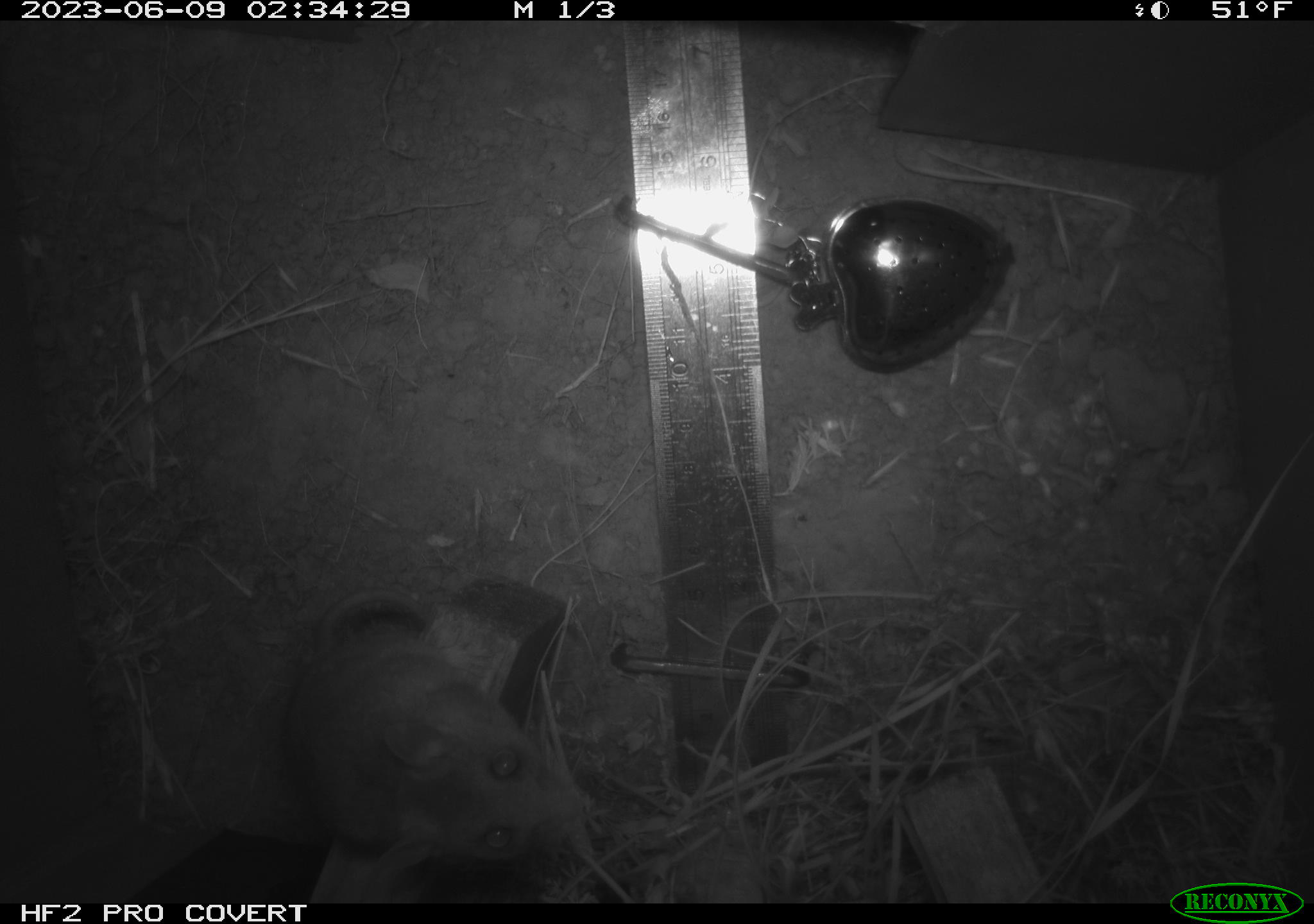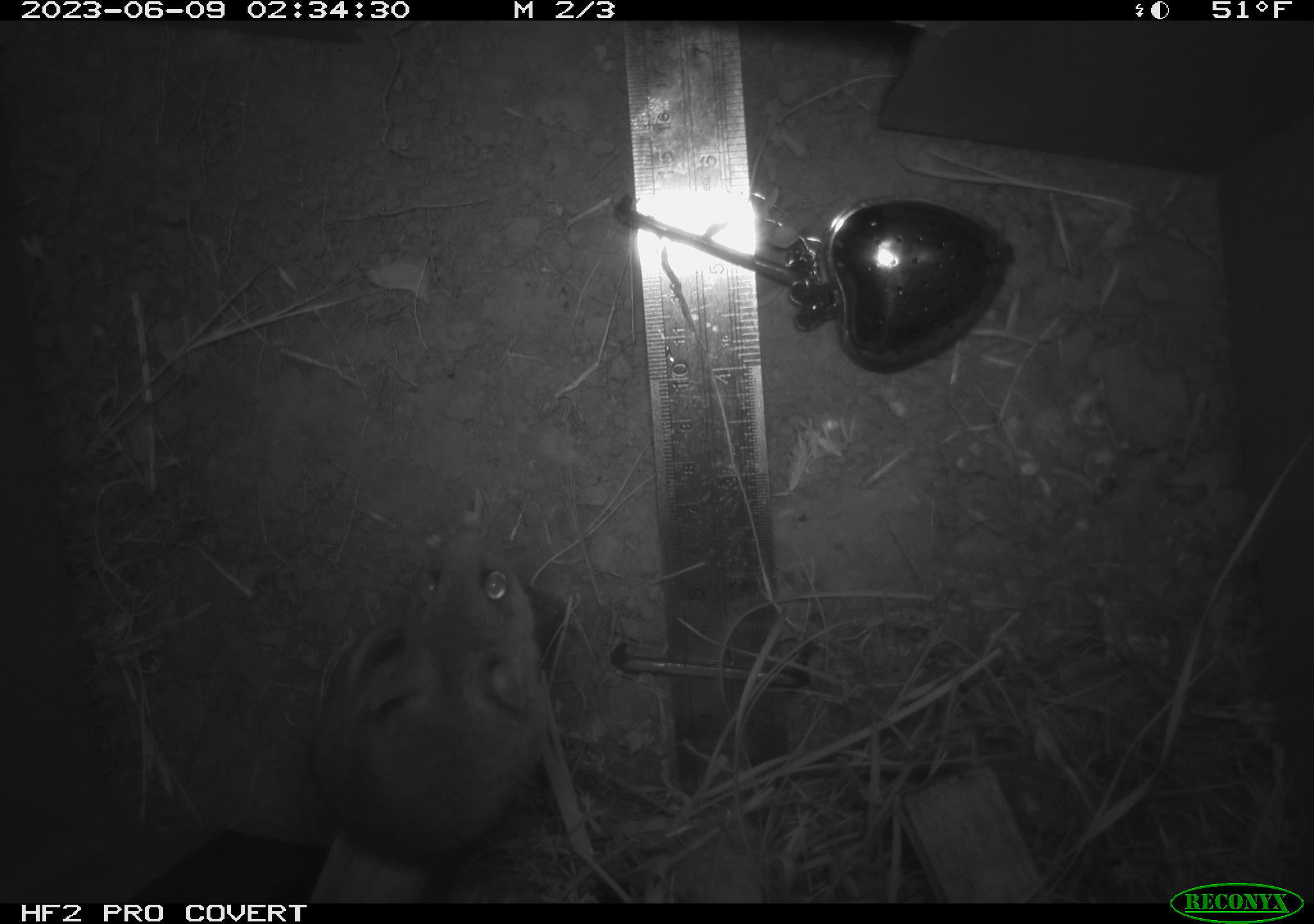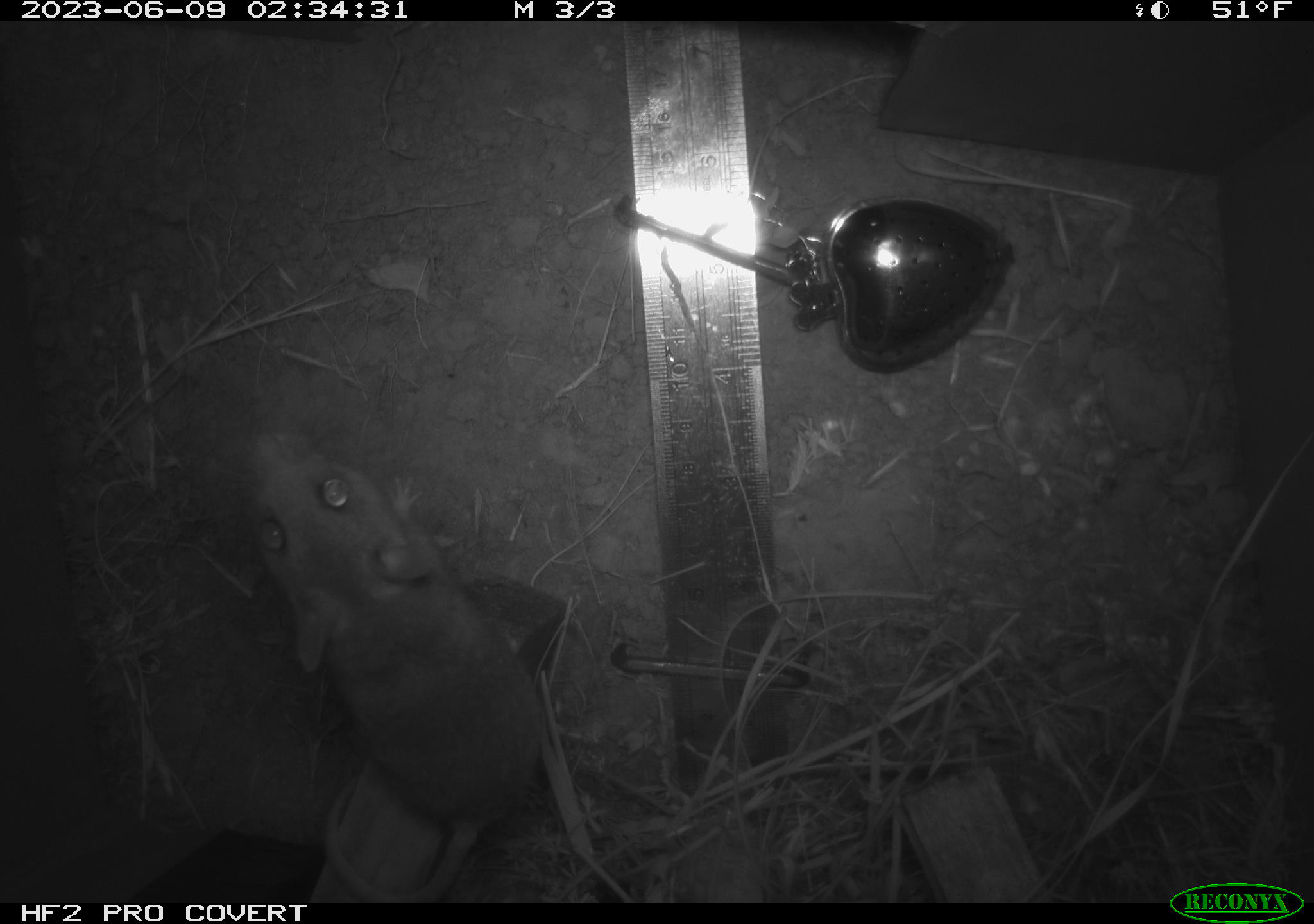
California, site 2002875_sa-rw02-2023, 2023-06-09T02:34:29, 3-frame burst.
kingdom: Animalia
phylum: Chordata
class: Mammalia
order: Rodentia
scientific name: Rodentia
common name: mouse species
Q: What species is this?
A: Mouse species (Rodentia).